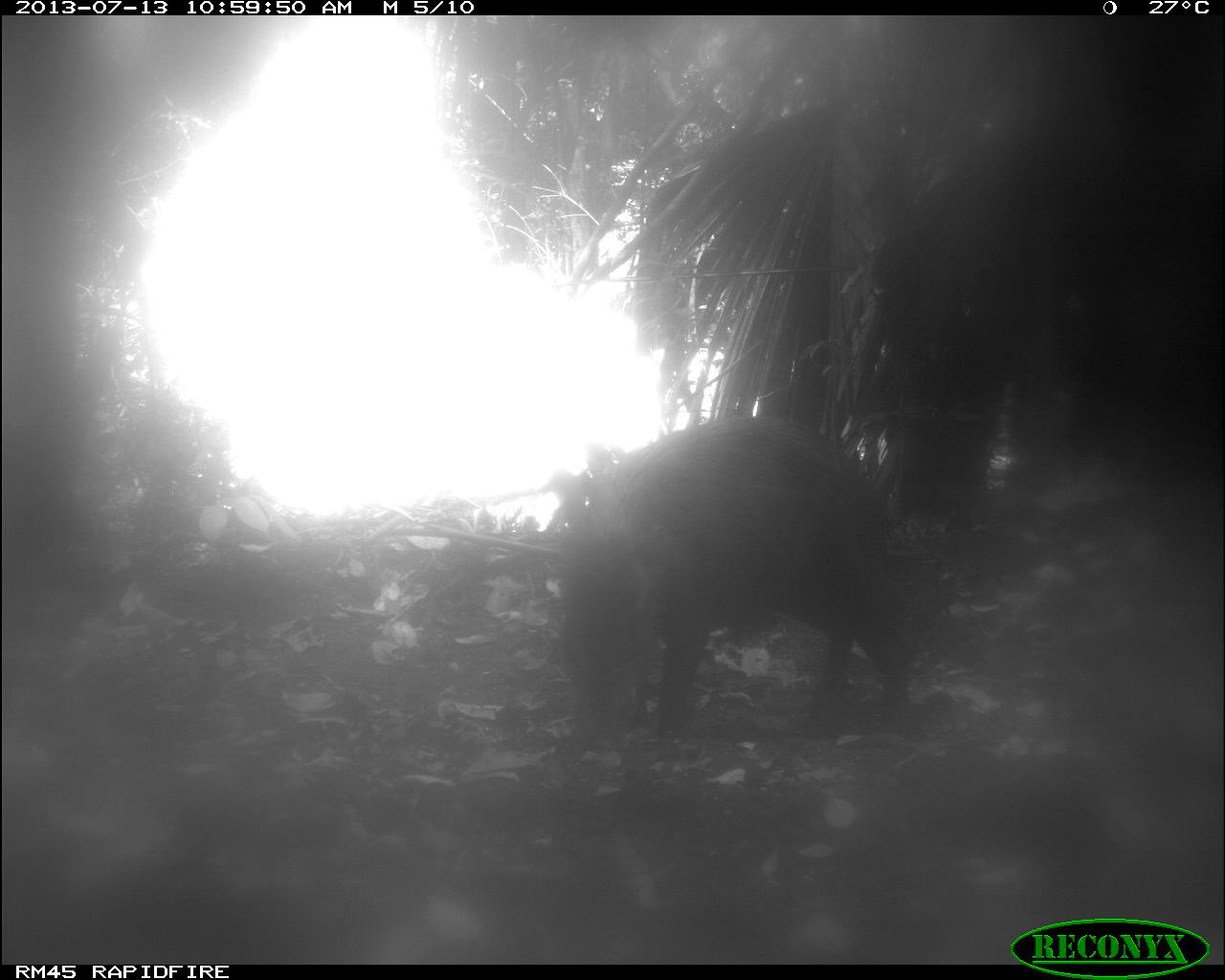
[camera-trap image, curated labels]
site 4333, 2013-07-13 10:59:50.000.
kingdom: Animalia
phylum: Chordata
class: Mammalia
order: Artiodactyla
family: Tayassuidae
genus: Tayassu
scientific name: Tayassu pecari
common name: white-lipped peccary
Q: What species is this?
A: Tayassu pecari (white-lipped peccary).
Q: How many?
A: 1.